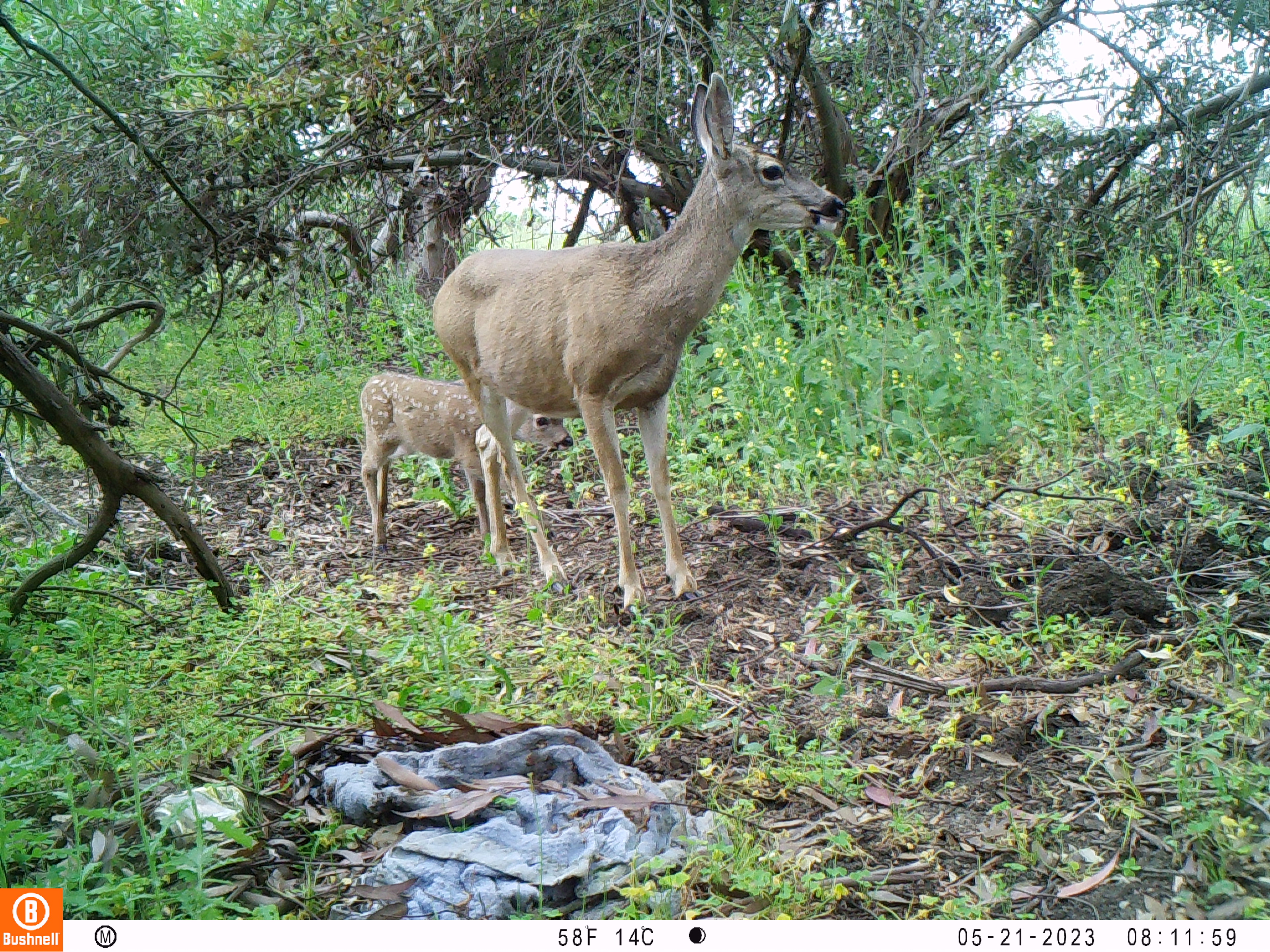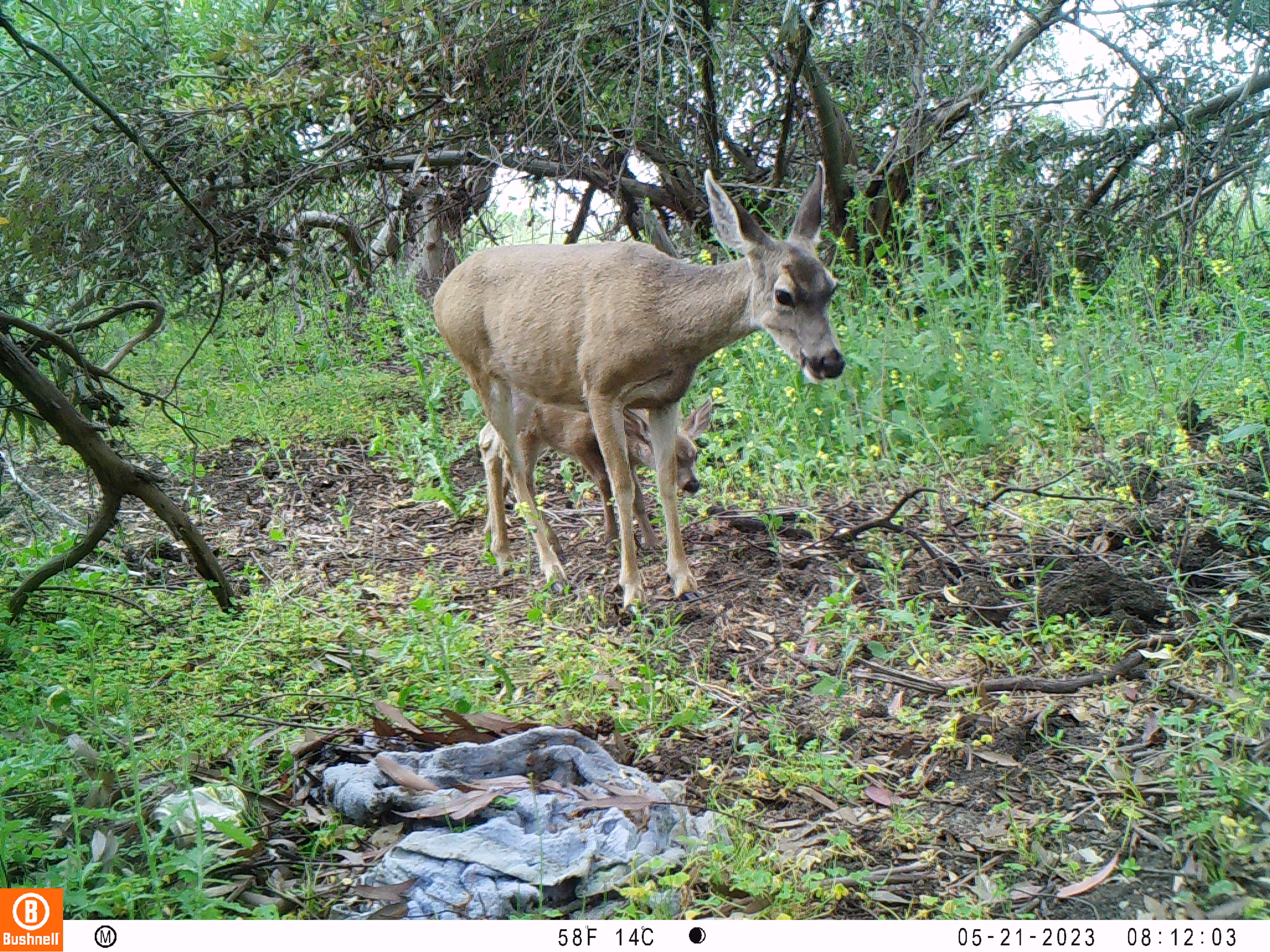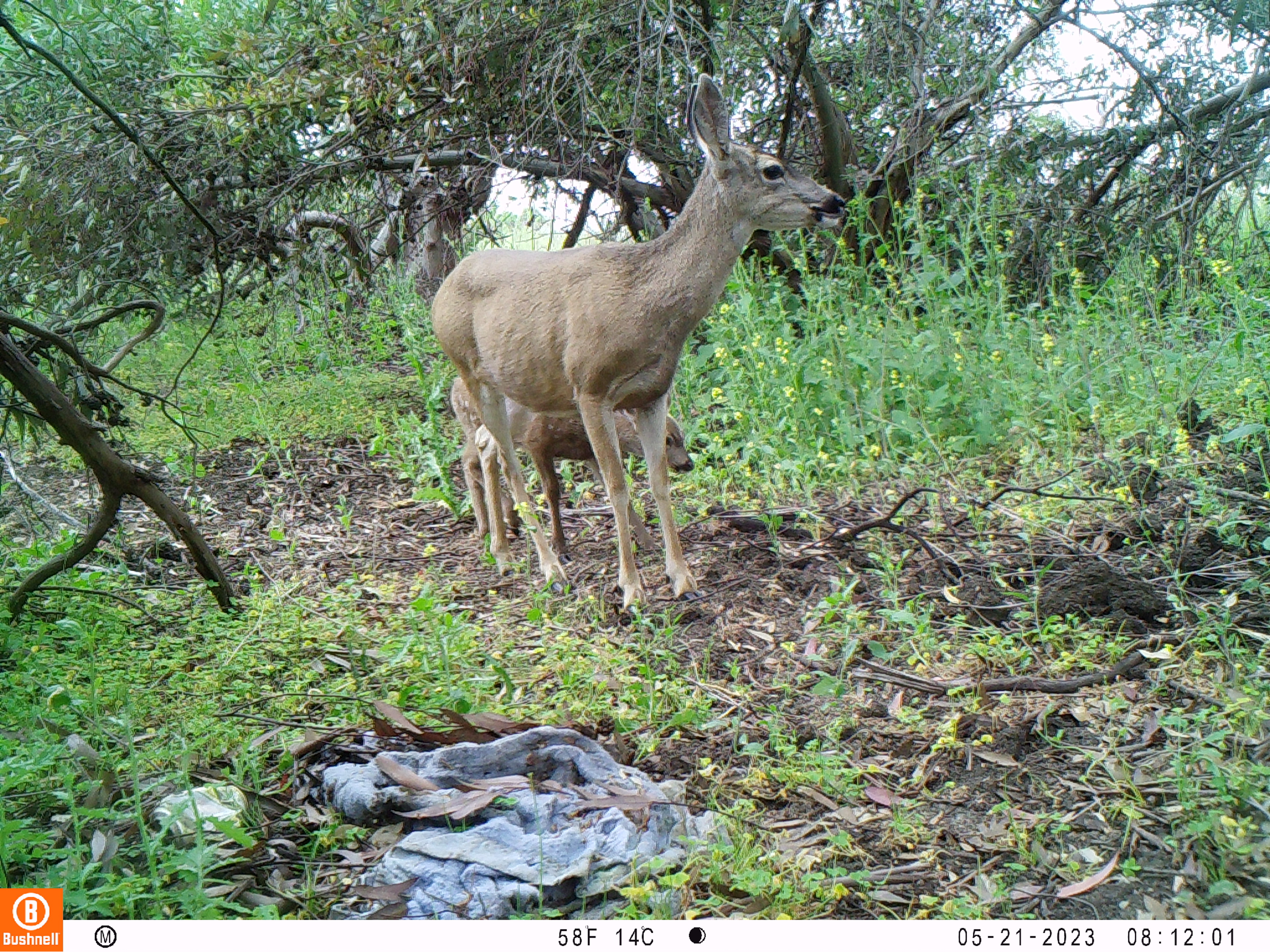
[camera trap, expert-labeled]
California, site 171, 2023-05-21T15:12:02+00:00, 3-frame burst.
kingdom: Animalia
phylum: Chordata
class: Mammalia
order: Artiodactyla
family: Cervidae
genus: Odocoileus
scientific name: Odocoileus hemionus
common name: mule deer